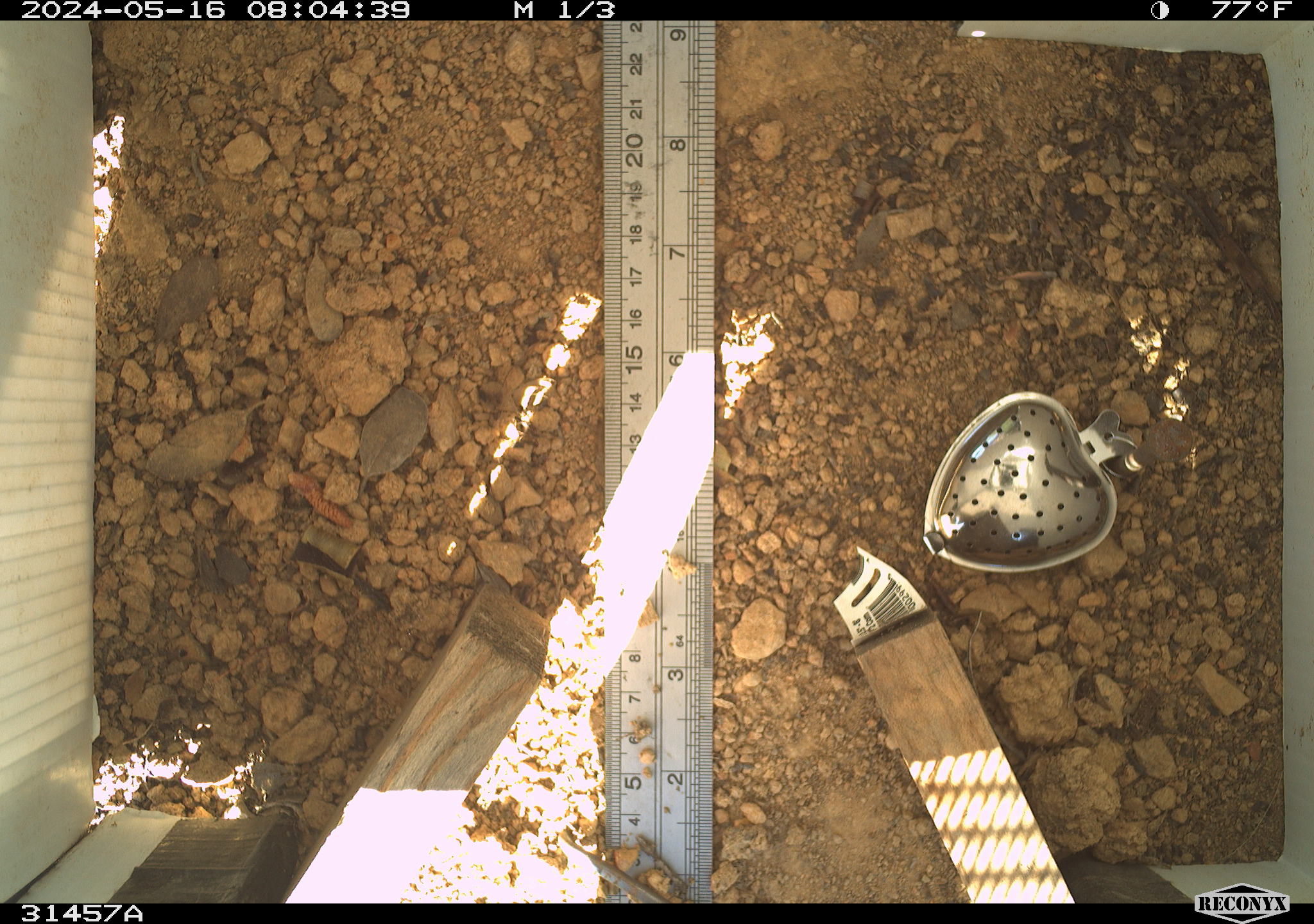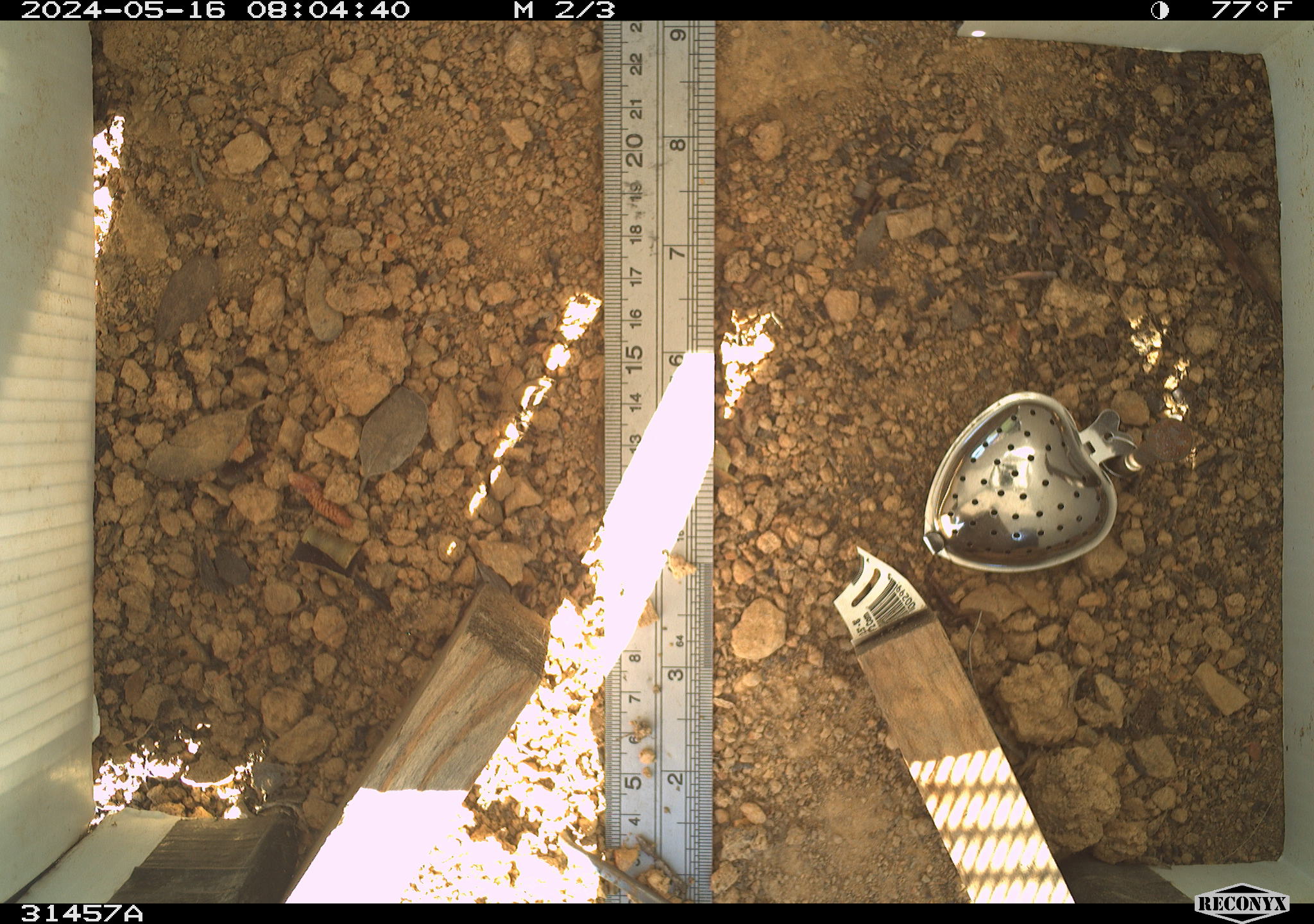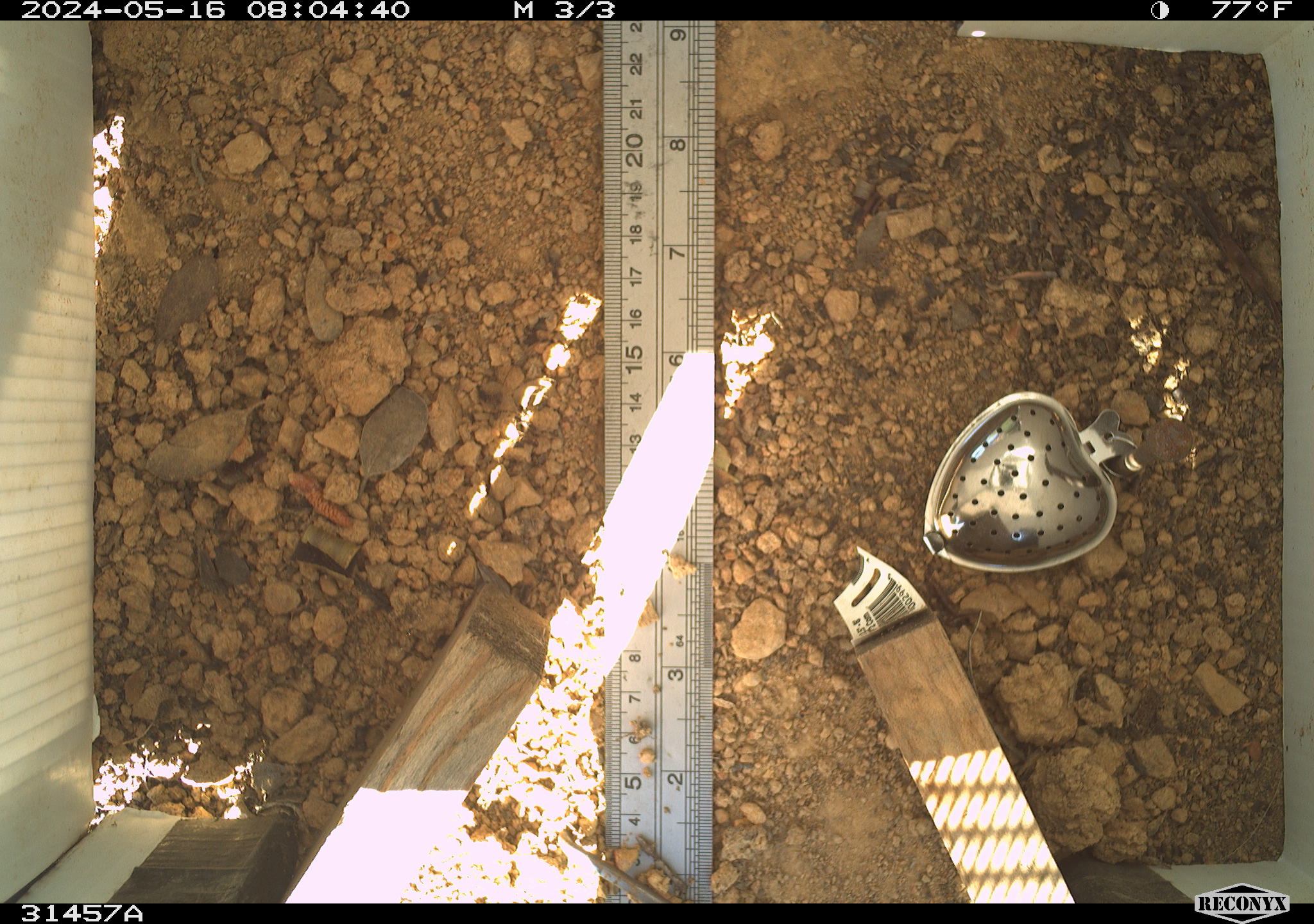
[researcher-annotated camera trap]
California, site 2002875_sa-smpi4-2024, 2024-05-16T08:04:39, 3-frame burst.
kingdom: Animalia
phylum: Chordata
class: Reptilia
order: Squamata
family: Phrynosomatidae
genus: Sceloporus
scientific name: Sceloporus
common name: spiny lizards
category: sceloporus species